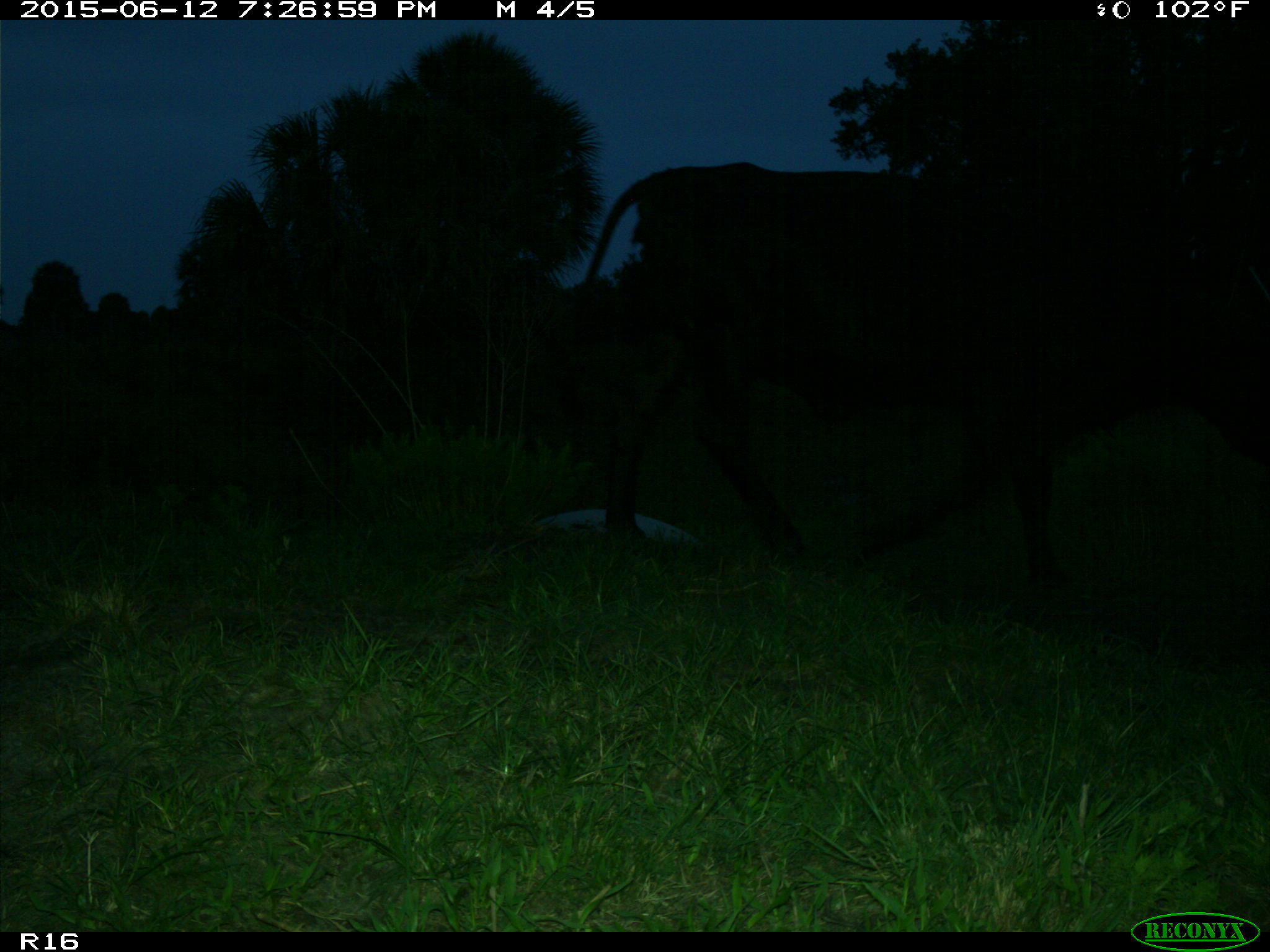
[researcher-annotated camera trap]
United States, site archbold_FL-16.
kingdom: Animalia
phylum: Chordata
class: Mammalia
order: Artiodactyla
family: Bovidae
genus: Bos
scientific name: Bos taurus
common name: domestic cow